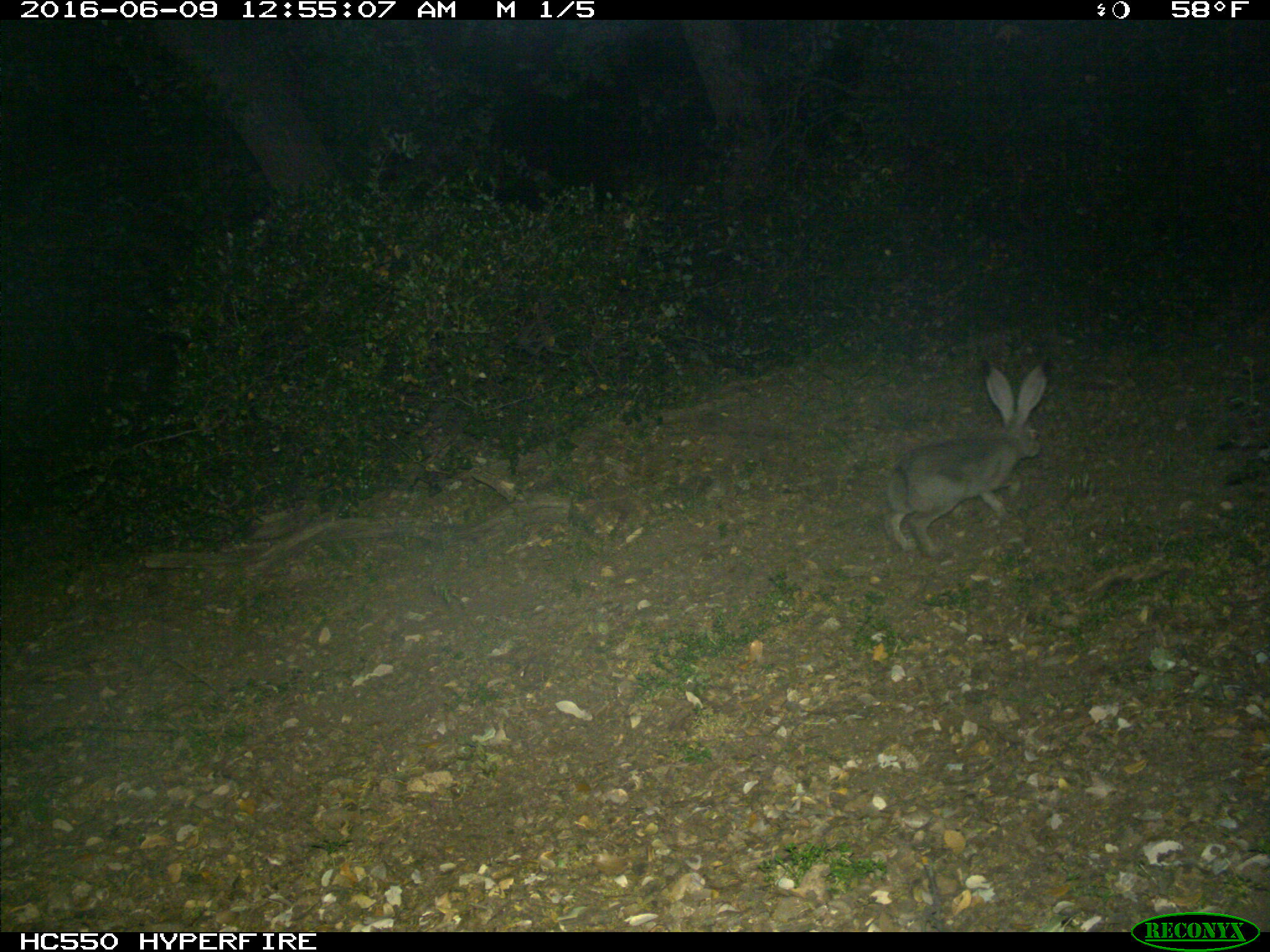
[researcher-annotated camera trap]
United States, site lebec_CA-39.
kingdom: Animalia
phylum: Chordata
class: Mammalia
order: Lagomorpha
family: Leporidae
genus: Lepus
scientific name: Lepus californicus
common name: black-tailed jackrabbit